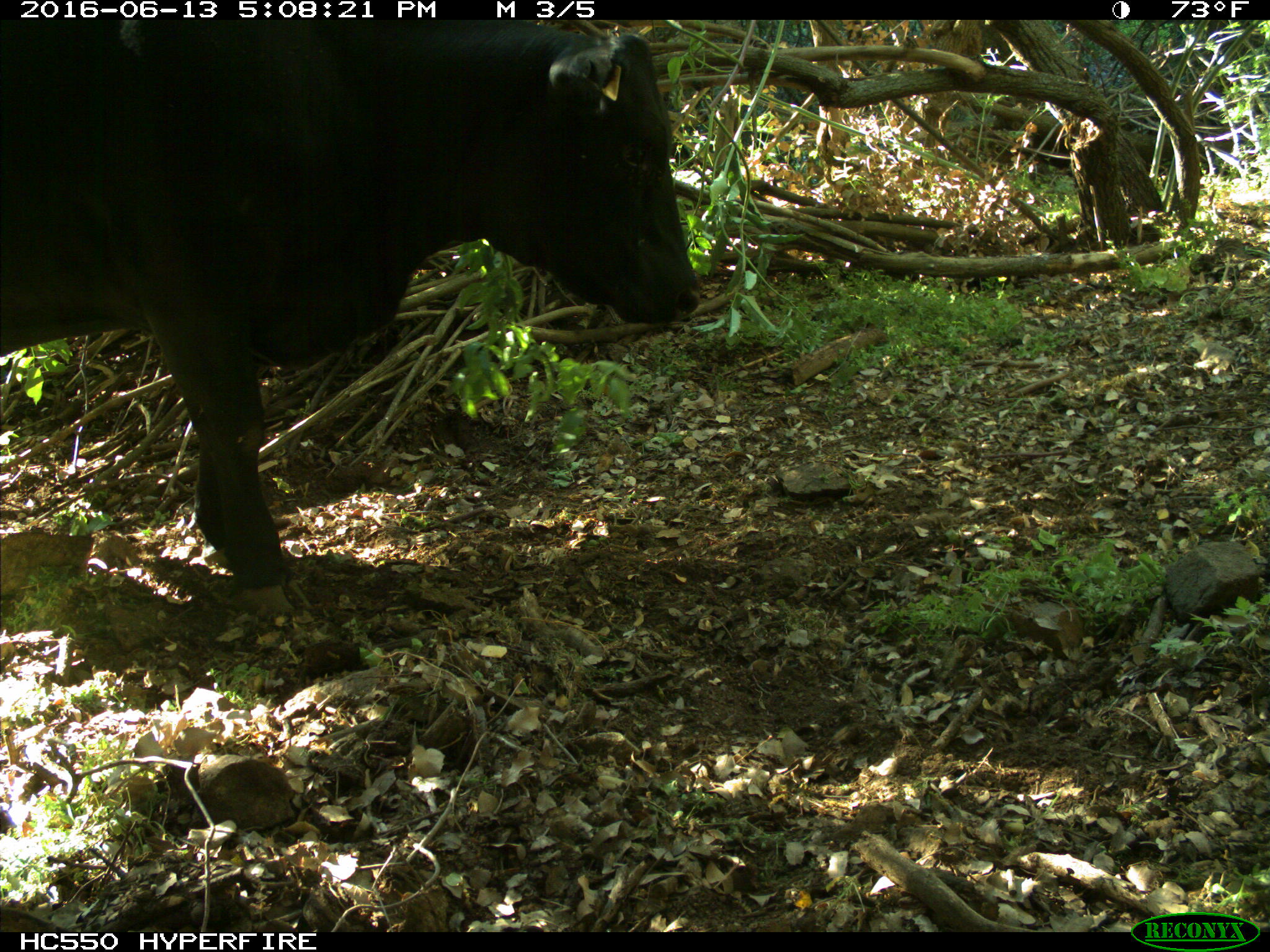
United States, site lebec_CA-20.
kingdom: Animalia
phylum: Chordata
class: Mammalia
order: Artiodactyla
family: Bovidae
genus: Bos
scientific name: Bos taurus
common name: domestic cow